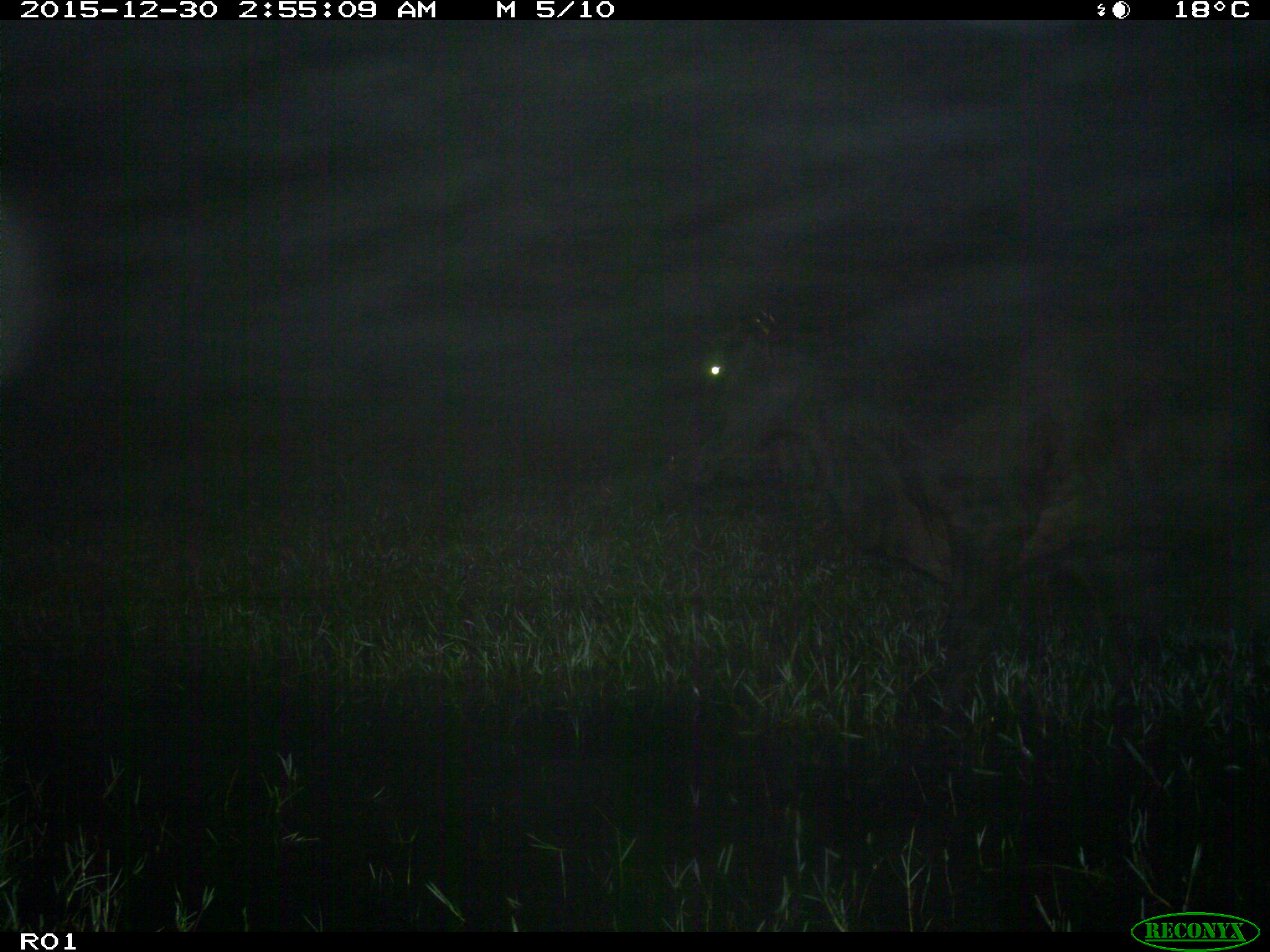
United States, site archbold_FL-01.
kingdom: Animalia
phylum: Chordata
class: Mammalia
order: Artiodactyla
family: Bovidae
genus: Bos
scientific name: Bos taurus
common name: domestic cow